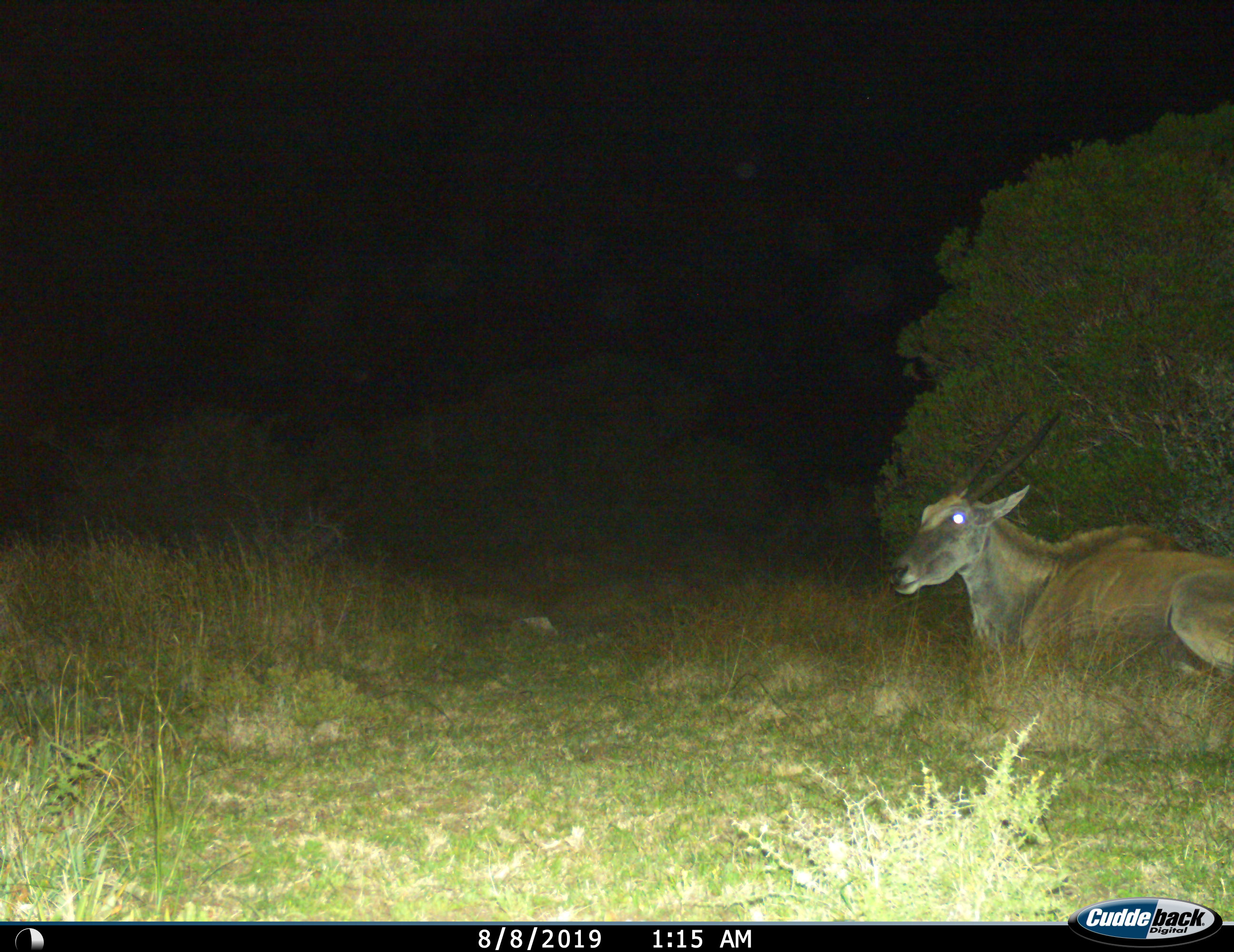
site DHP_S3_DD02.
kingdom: Animalia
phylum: Chordata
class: Mammalia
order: Artiodactyla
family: Bovidae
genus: Tragelaphus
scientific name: Tragelaphus oryx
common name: eland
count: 1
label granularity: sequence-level